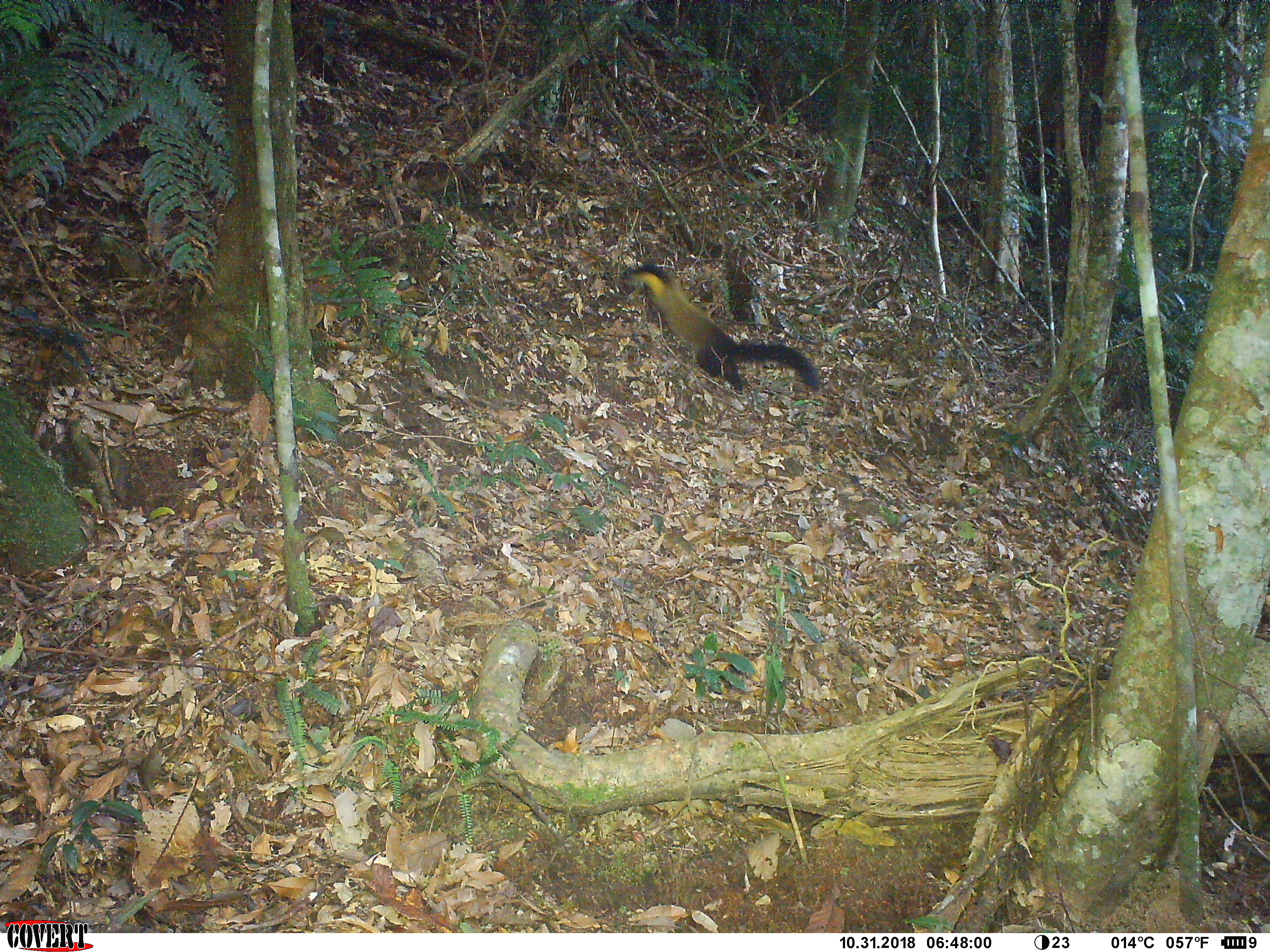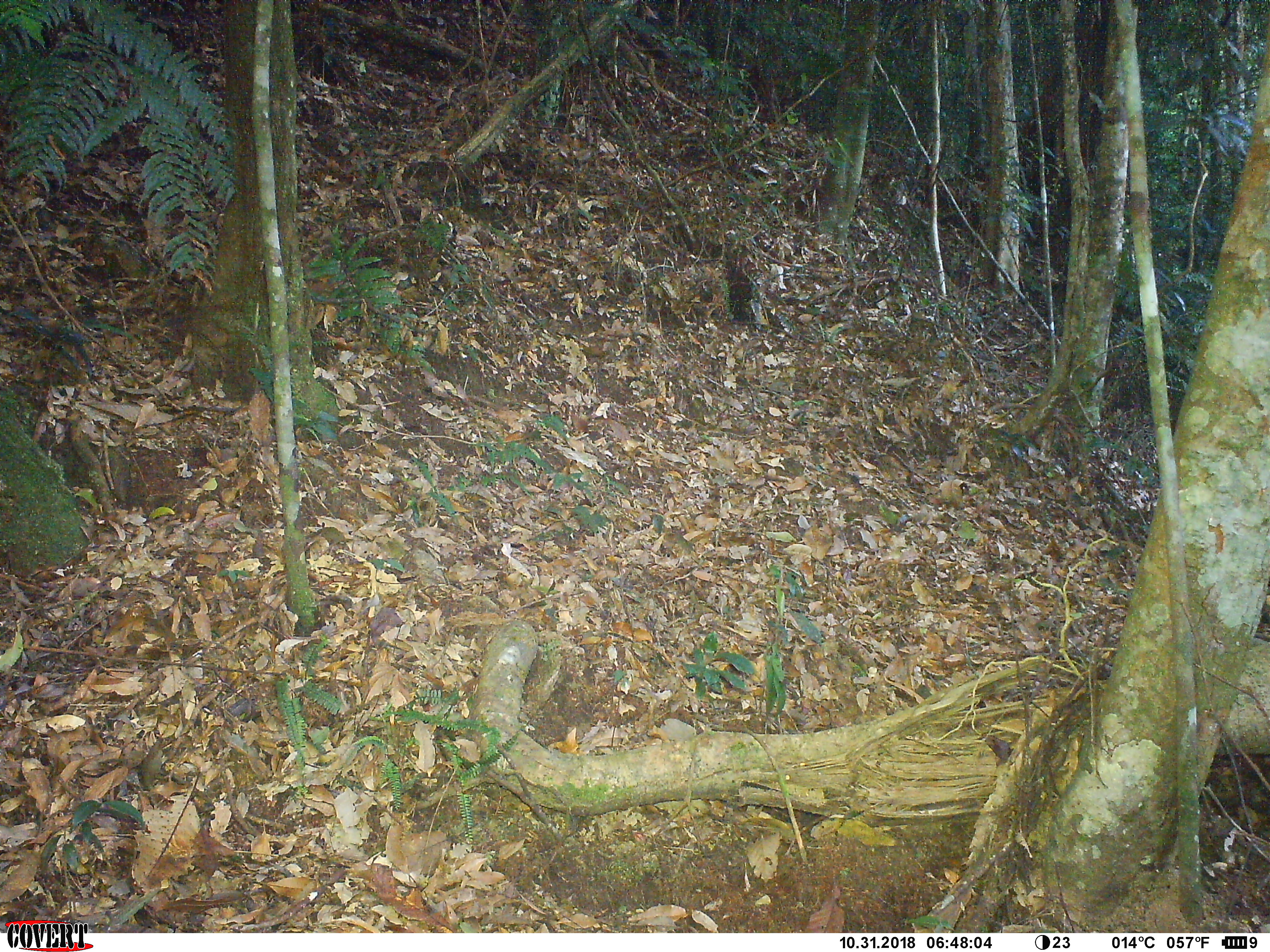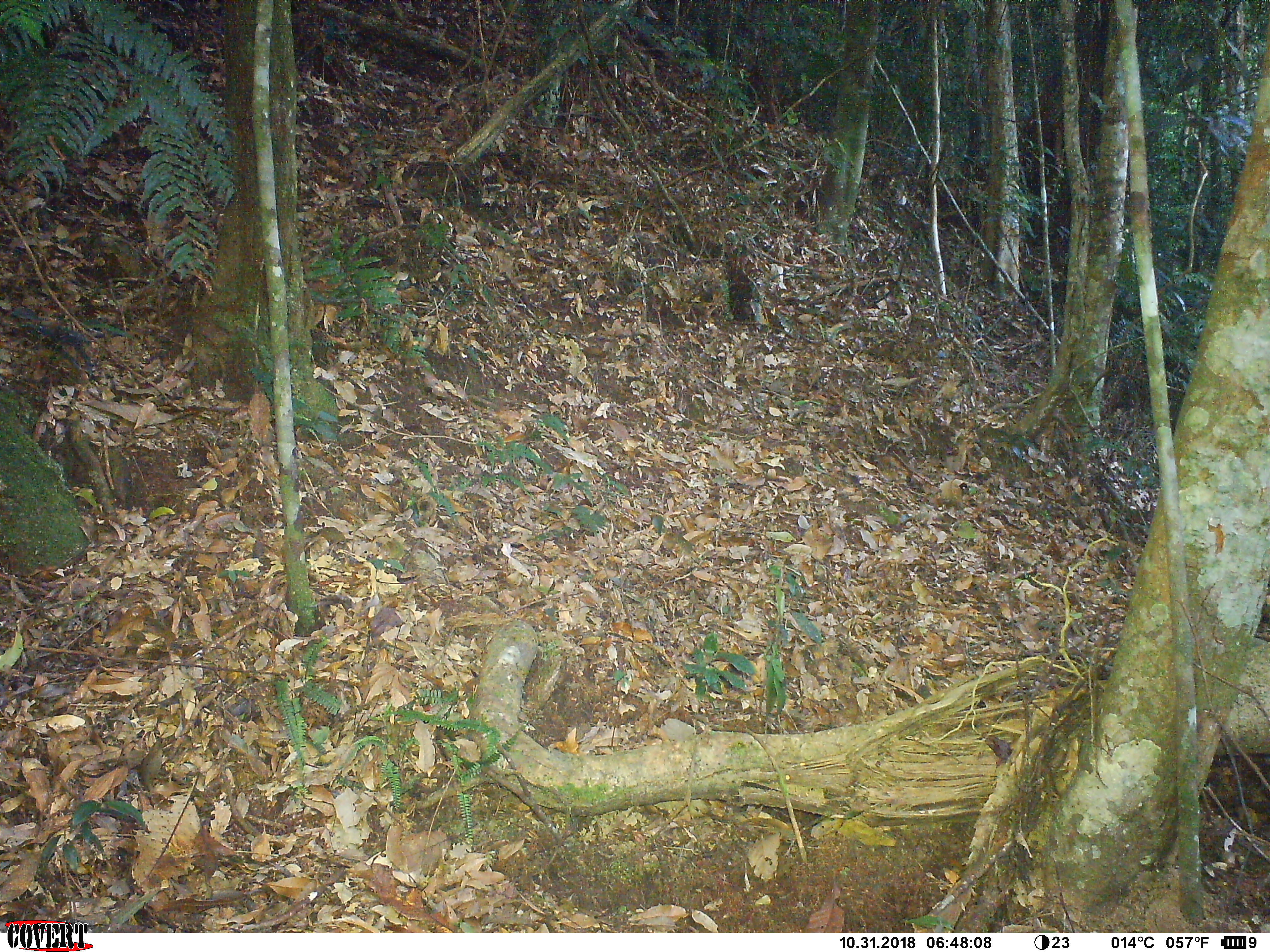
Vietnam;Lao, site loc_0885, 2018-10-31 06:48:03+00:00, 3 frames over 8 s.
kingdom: Animalia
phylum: Chordata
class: Mammalia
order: Carnivora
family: Mustelidae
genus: Martes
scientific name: Martes flavigula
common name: yellow-throated marten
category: yellow throated marten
Yellow throated marten (yellow-throated marten) (Martes flavigula). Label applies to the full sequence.